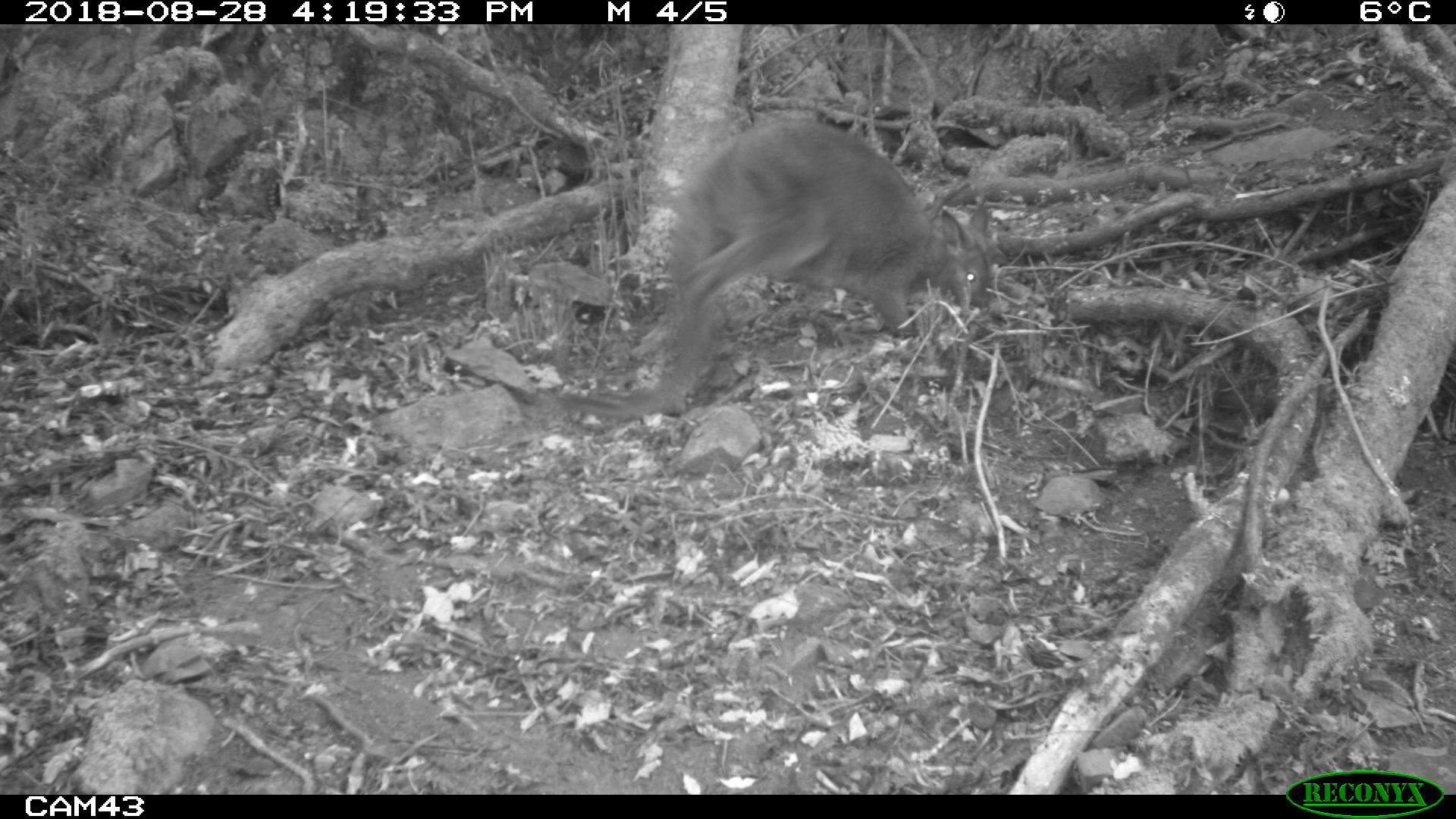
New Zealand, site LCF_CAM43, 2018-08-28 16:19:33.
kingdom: Animalia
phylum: Chordata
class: Mammalia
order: Diprotodontia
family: Macropodidae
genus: Notamacropus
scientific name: Notamacropus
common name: wallaby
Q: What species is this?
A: Wallaby (Notamacropus).